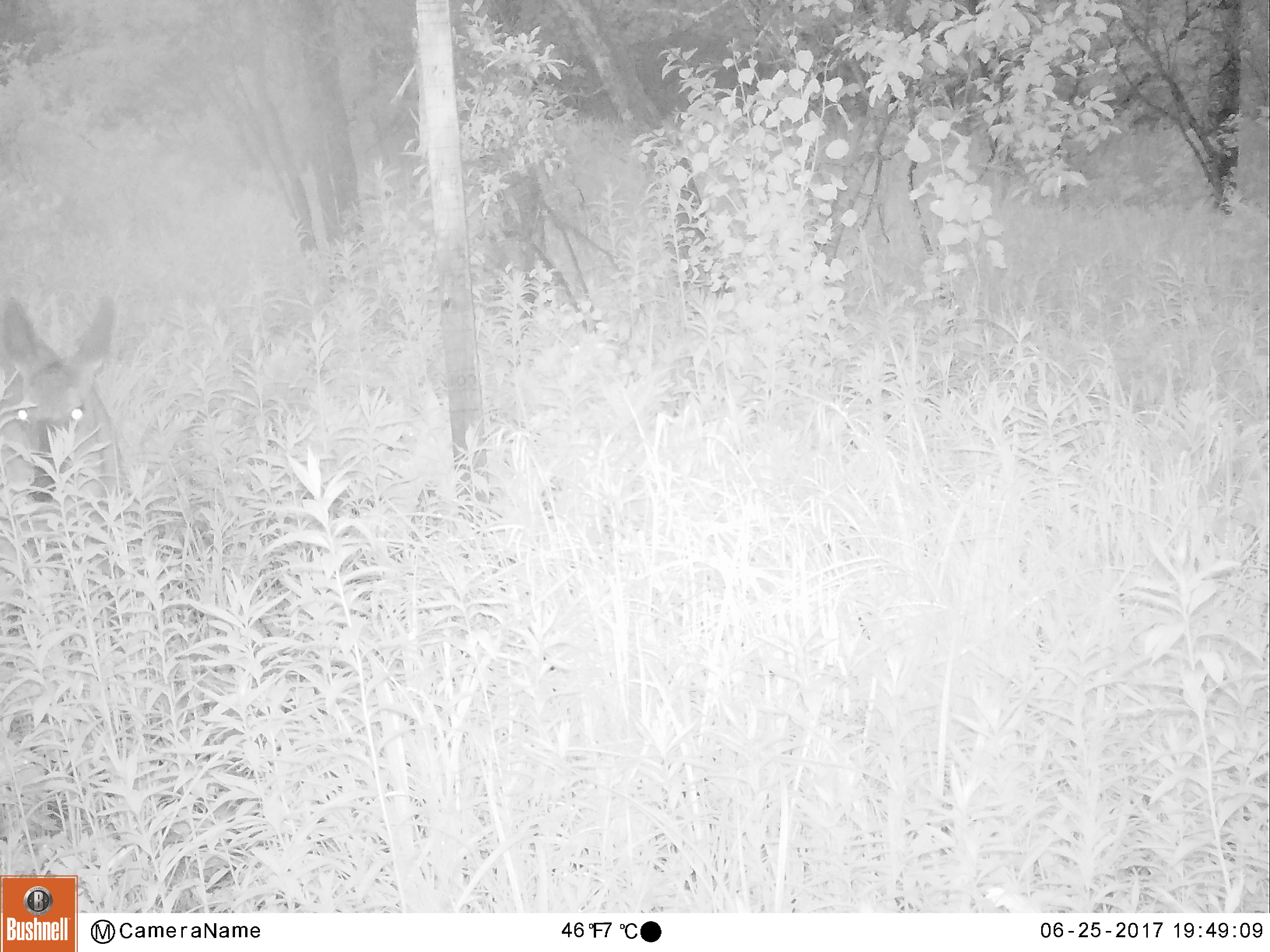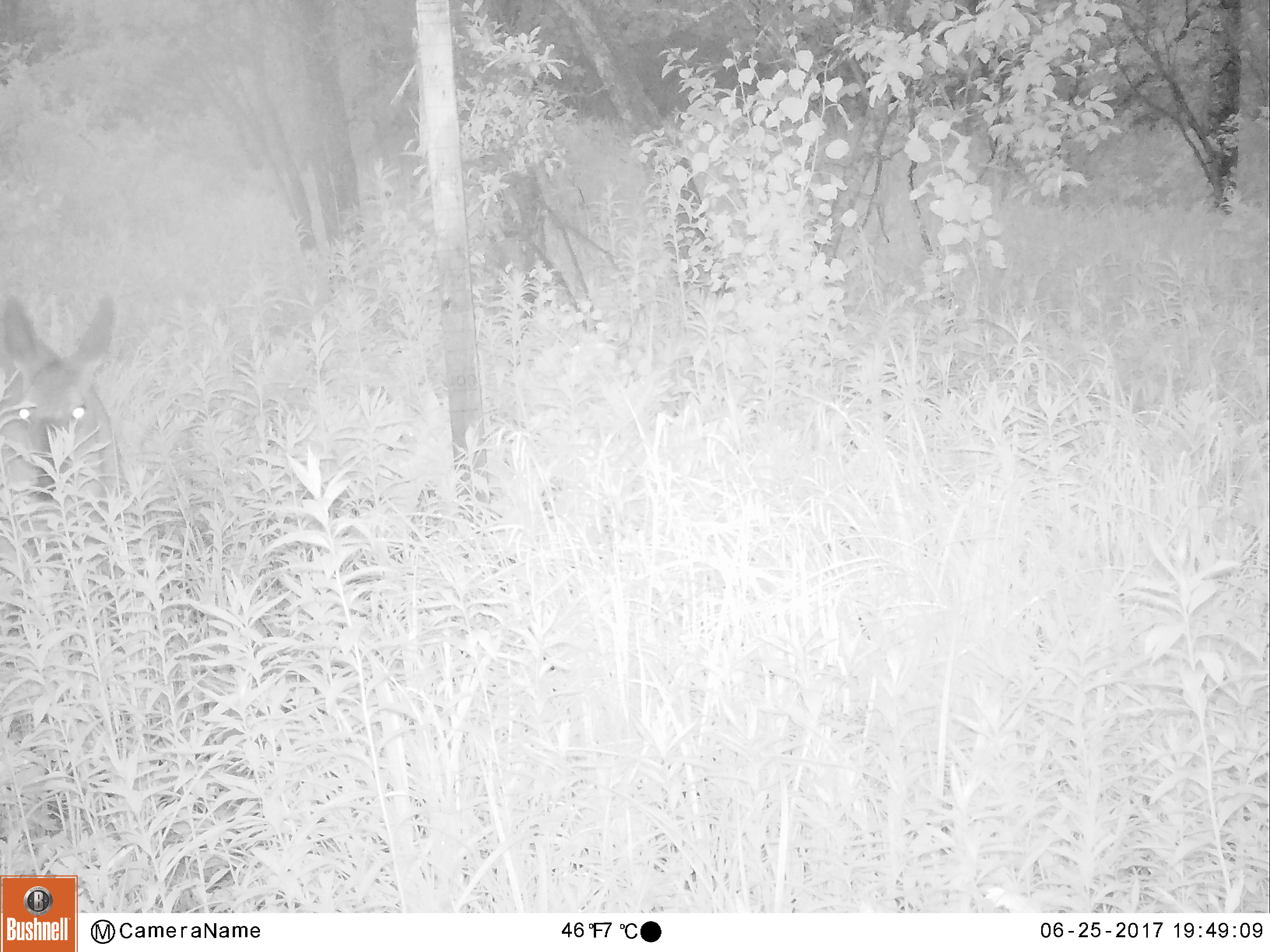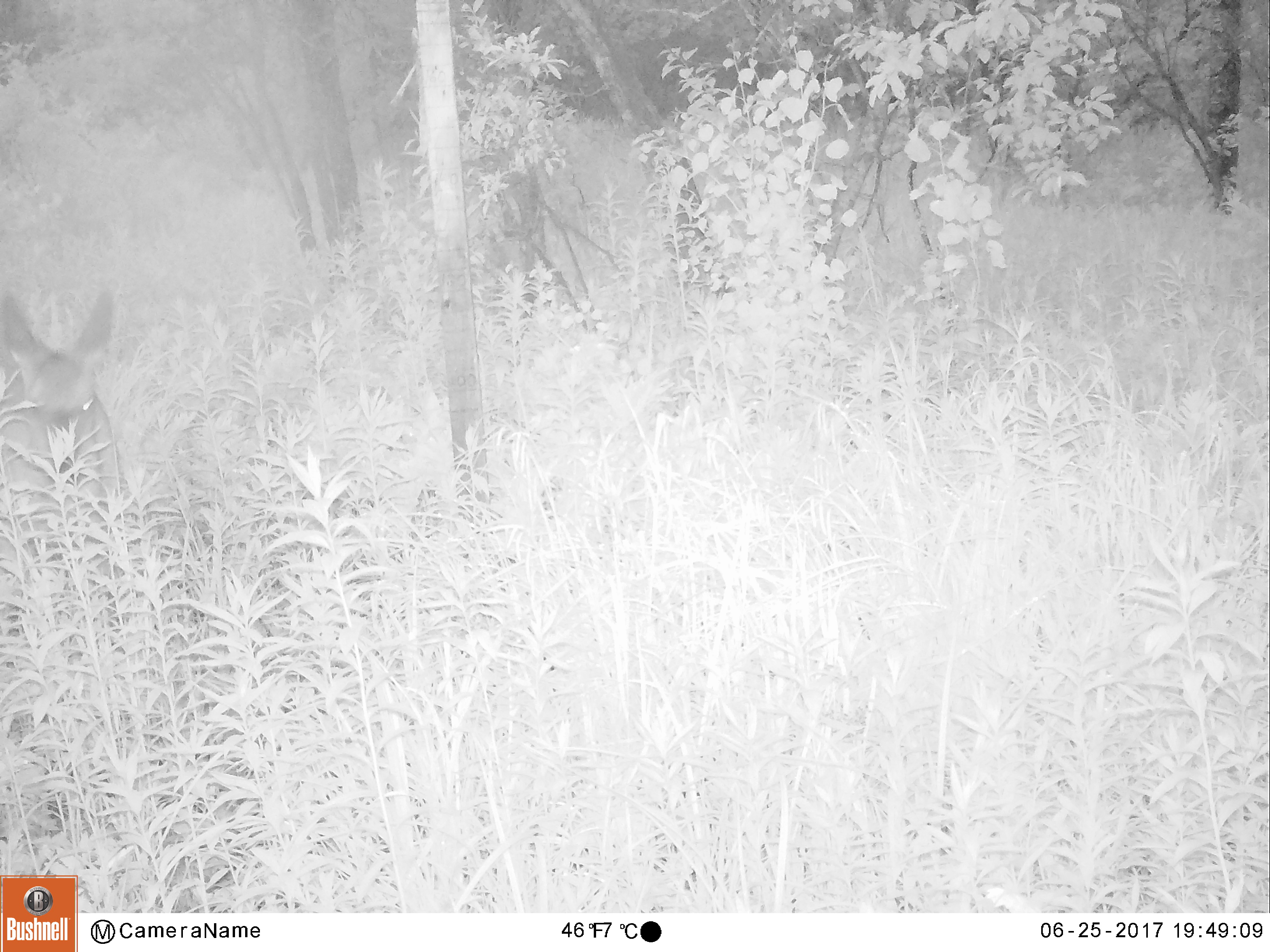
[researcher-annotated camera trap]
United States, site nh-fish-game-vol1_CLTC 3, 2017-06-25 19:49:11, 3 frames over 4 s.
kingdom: Animalia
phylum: Chordata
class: Mammalia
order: Artiodactyla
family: Cervidae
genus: Odocoileus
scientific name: Odocoileus virginianus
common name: white-tailed deer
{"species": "white-tailed deer (Odocoileus virginianus)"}